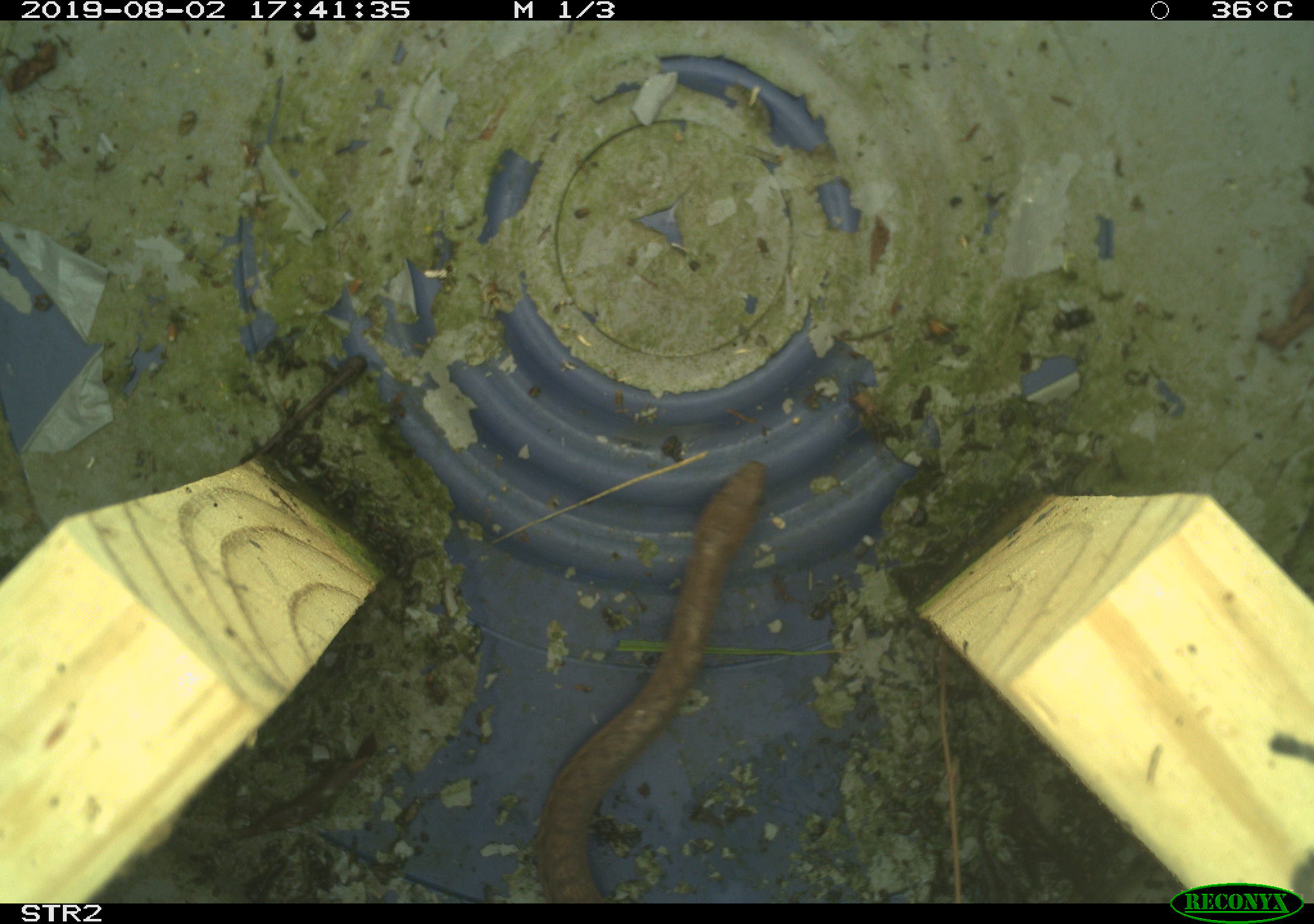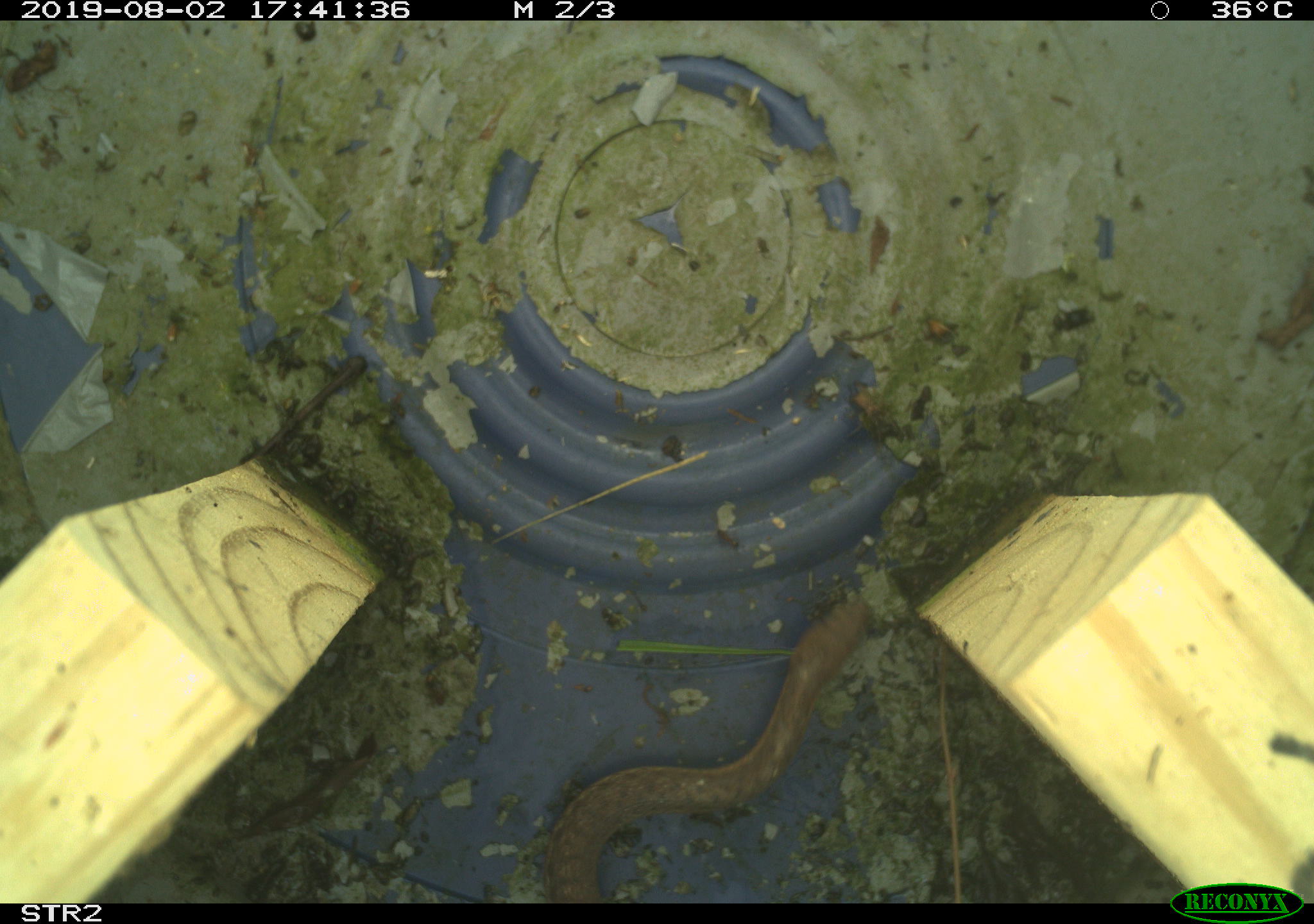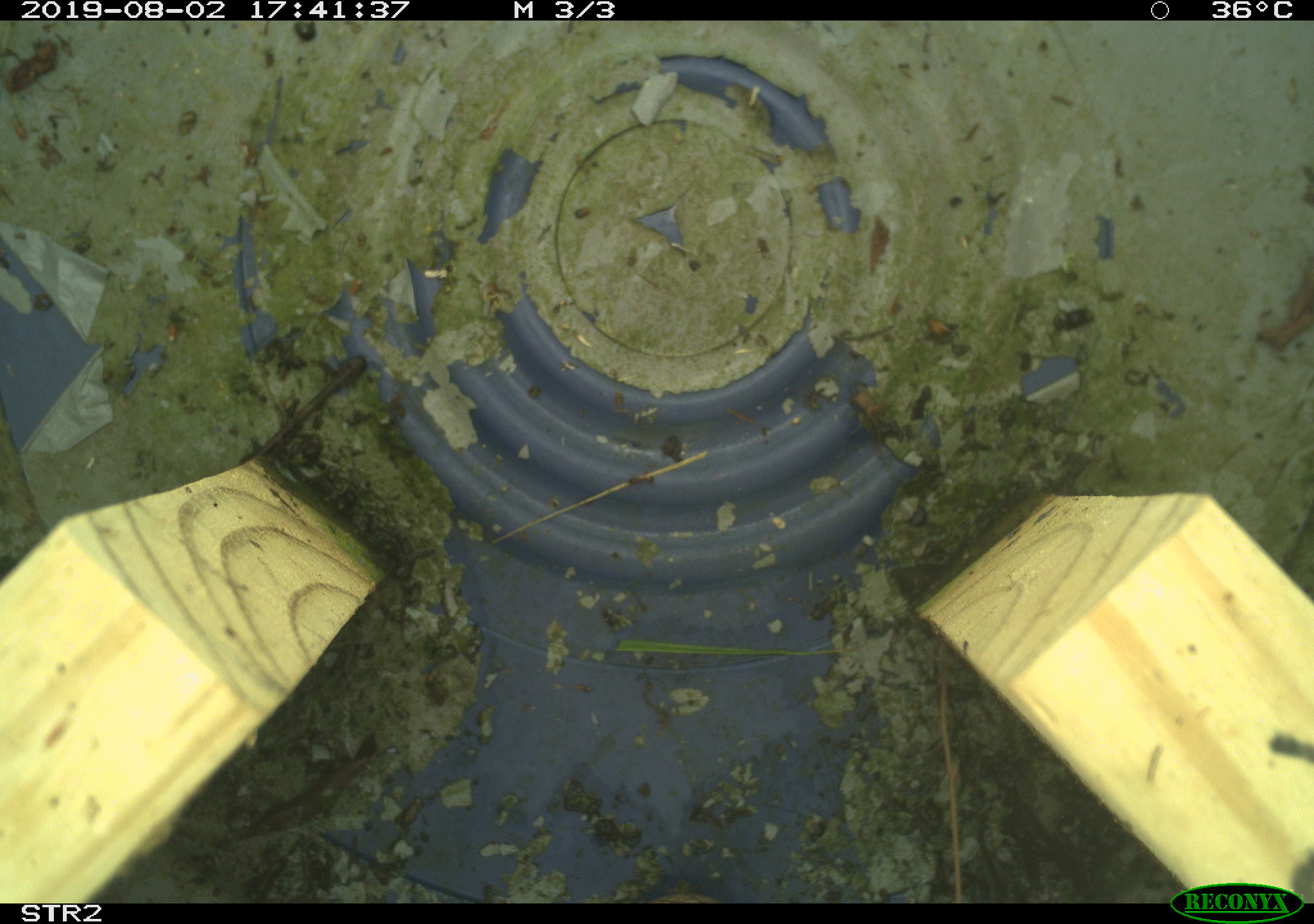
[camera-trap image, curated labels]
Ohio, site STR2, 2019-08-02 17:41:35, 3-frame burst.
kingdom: Animalia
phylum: Chordata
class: Reptilia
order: Squamata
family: Colubridae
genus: Thamnophis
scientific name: Thamnophis sirtalis sirtalis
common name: eastern gartersnake